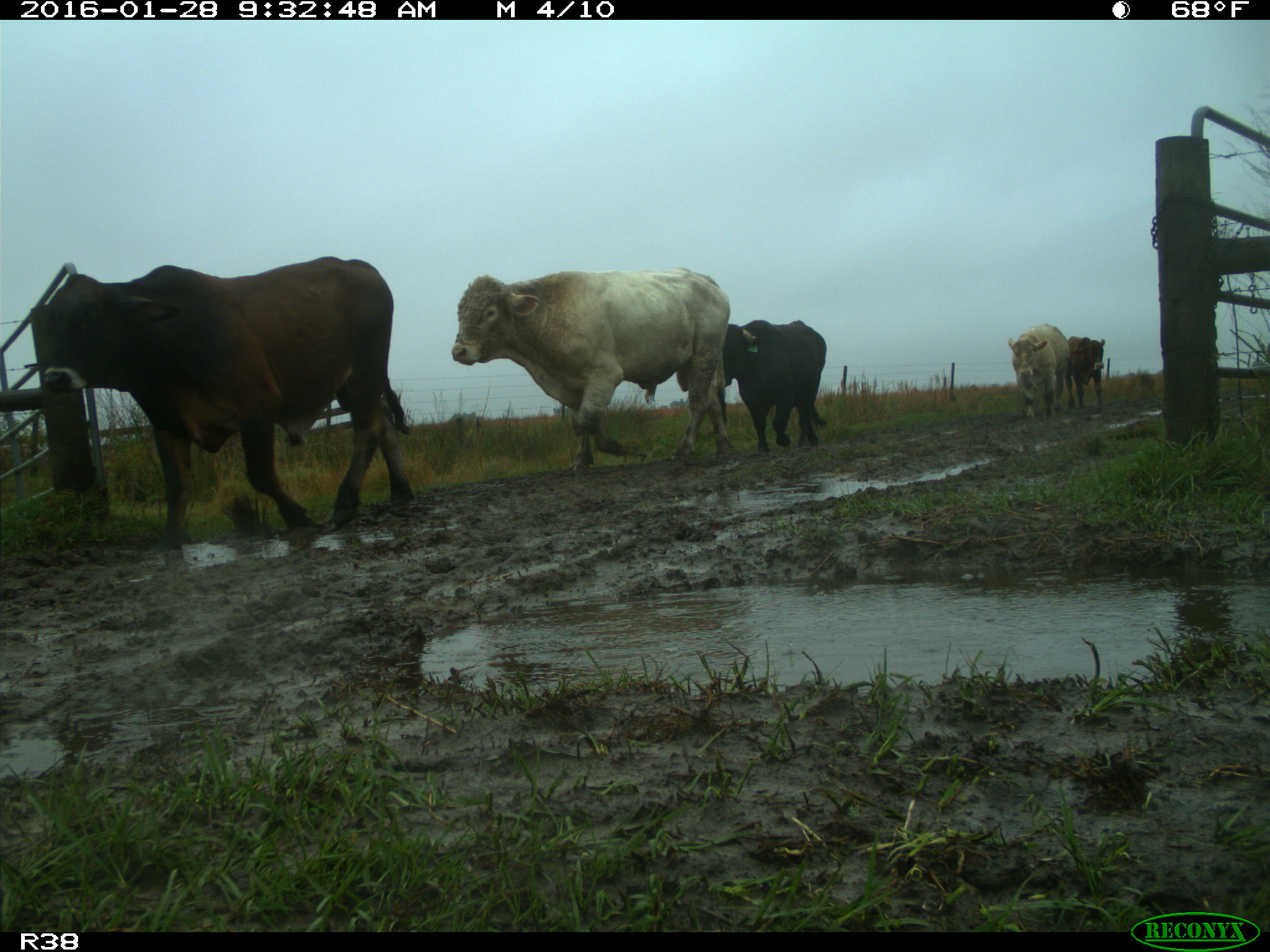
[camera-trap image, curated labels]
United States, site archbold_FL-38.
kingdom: Animalia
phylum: Chordata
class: Mammalia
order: Artiodactyla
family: Bovidae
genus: Bos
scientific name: Bos taurus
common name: domestic cow